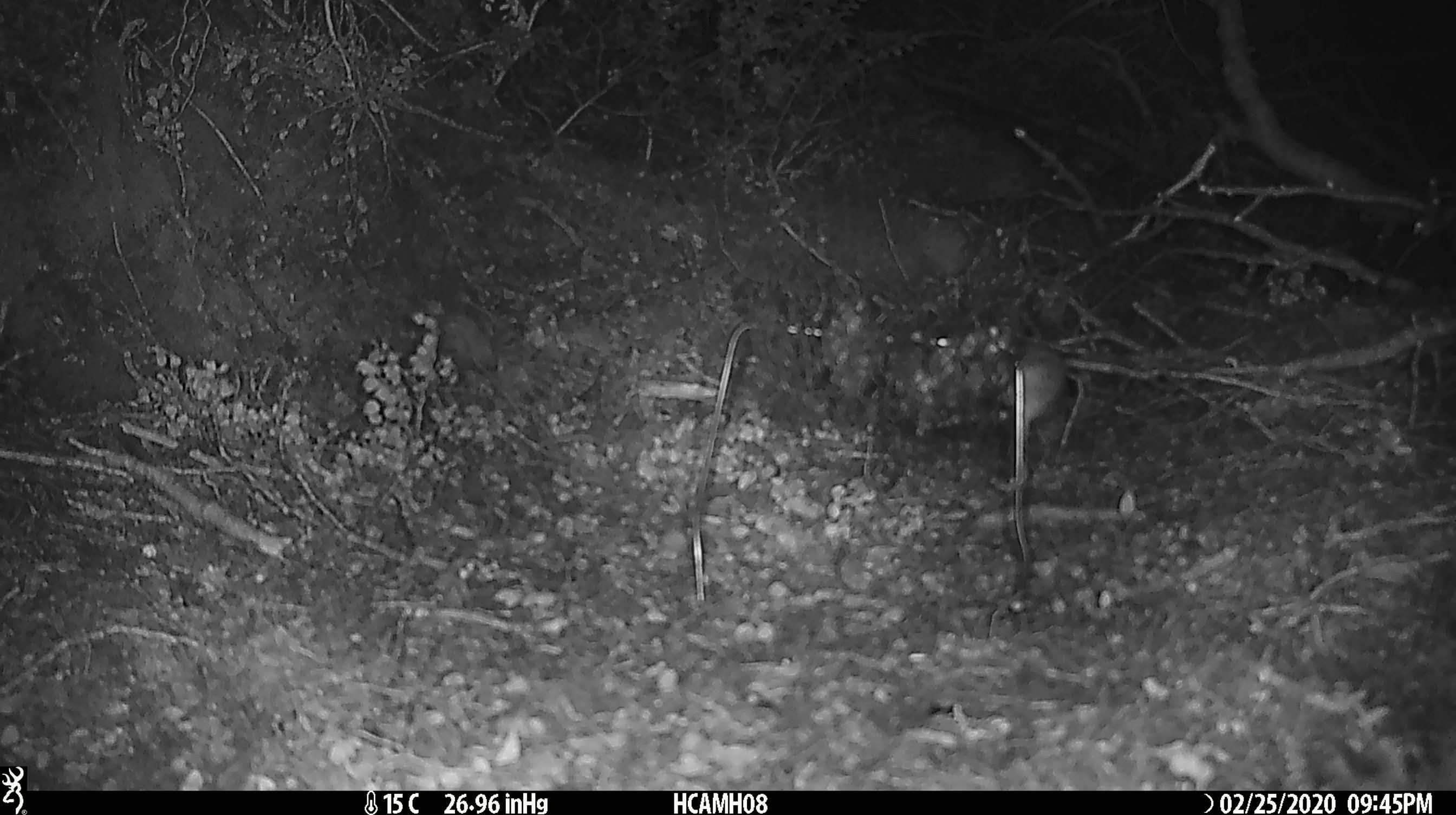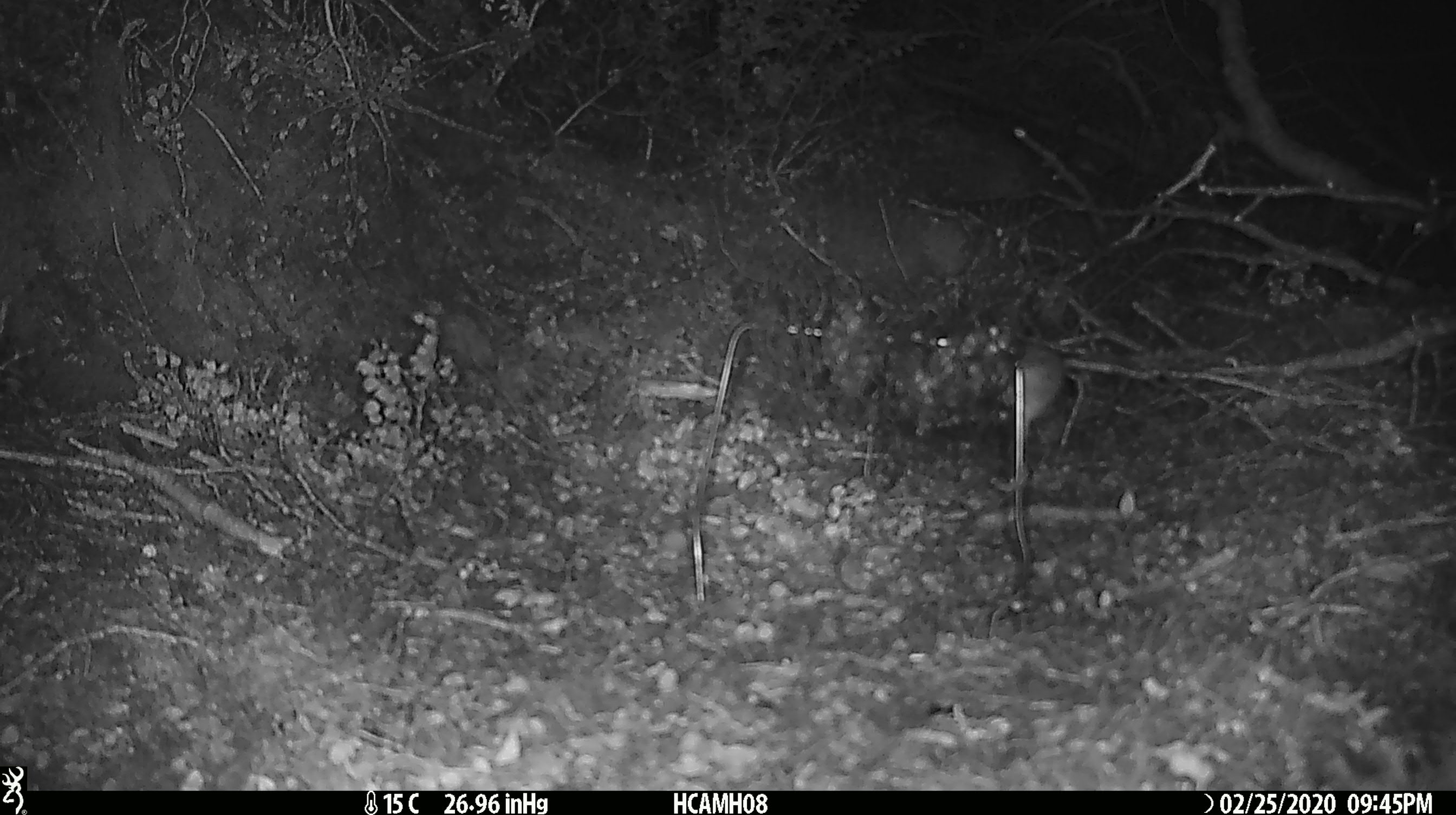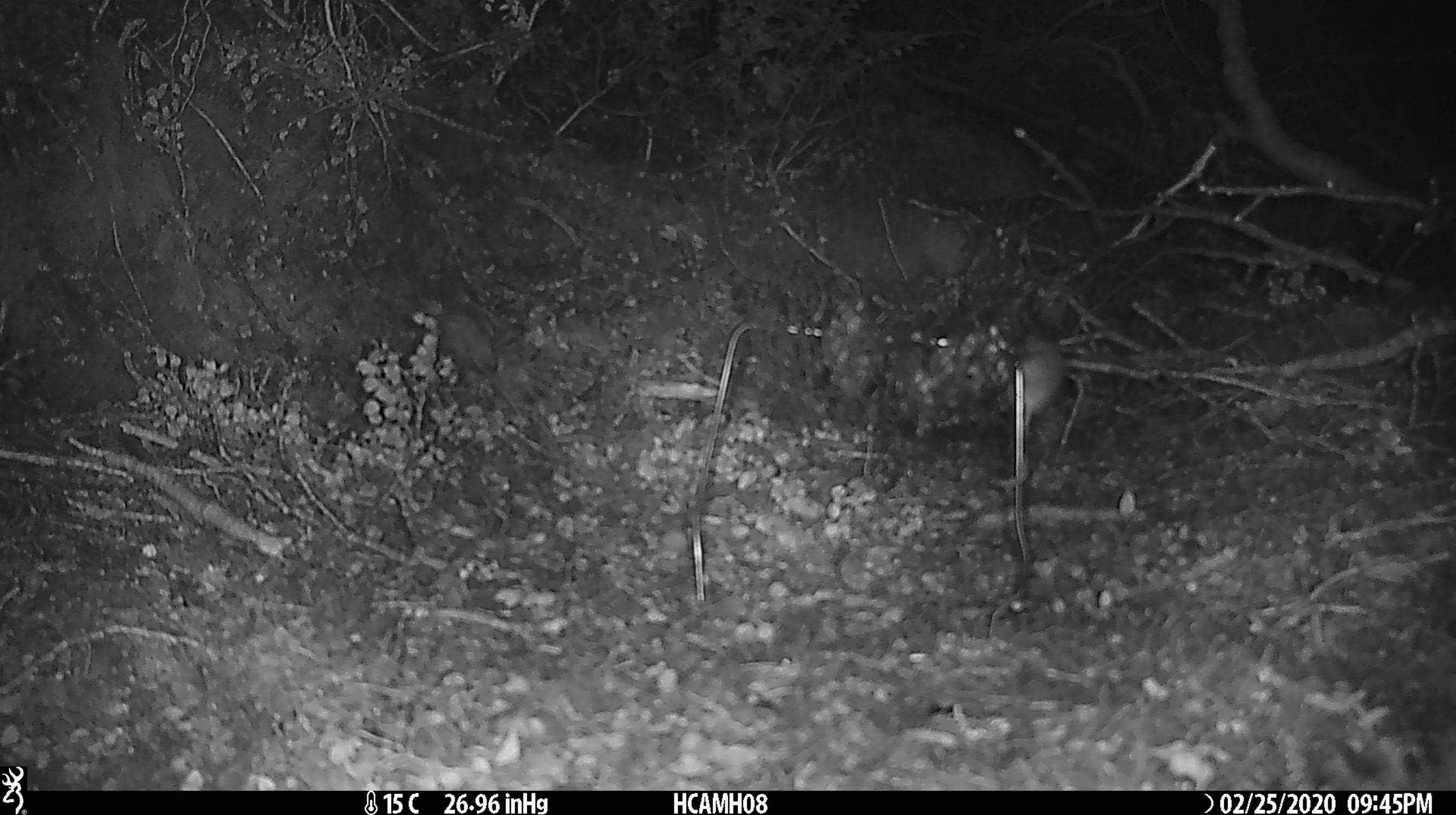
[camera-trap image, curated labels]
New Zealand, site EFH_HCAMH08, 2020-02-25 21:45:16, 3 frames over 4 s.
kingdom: Animalia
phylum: Chordata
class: Mammalia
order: Rodentia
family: Muridae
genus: Mus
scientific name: Mus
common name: mouse